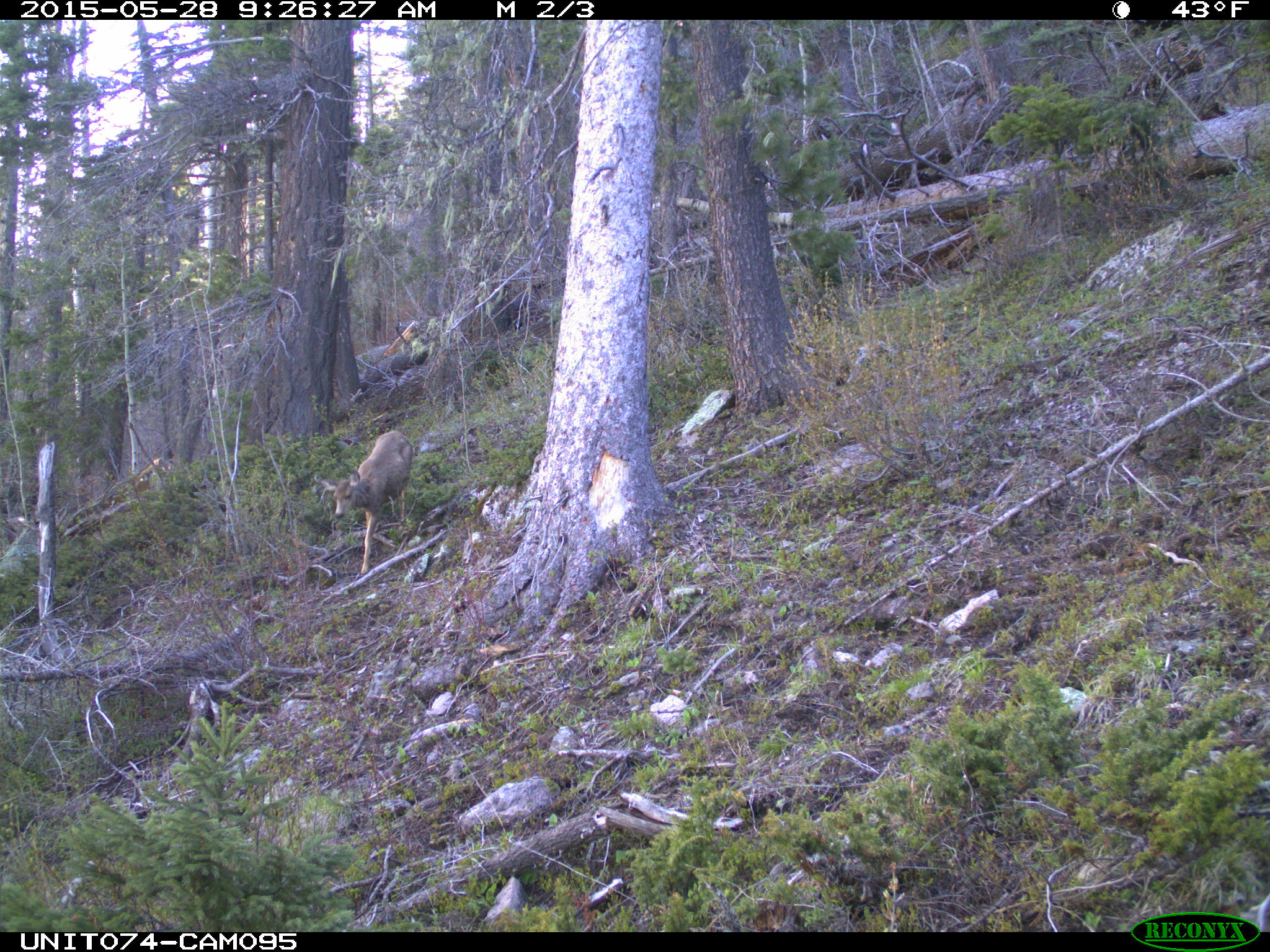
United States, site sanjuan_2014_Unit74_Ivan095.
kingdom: Animalia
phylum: Chordata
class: Mammalia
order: Artiodactyla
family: Cervidae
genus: Odocoileus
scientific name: Odocoileus hemionus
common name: mule deer